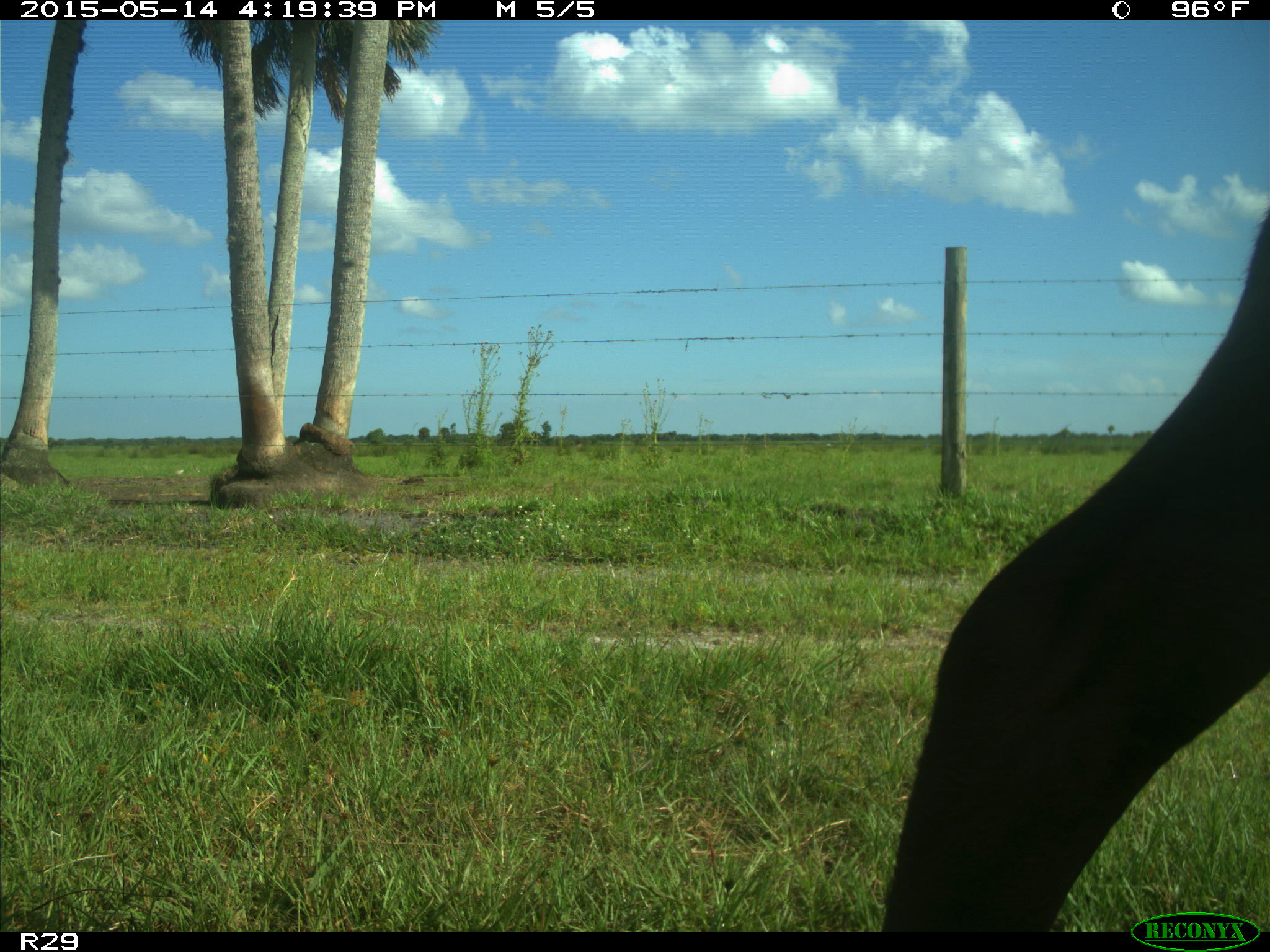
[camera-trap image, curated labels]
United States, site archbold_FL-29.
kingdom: Animalia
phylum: Chordata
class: Mammalia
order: Artiodactyla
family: Bovidae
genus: Bos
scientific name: Bos taurus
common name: domestic cow